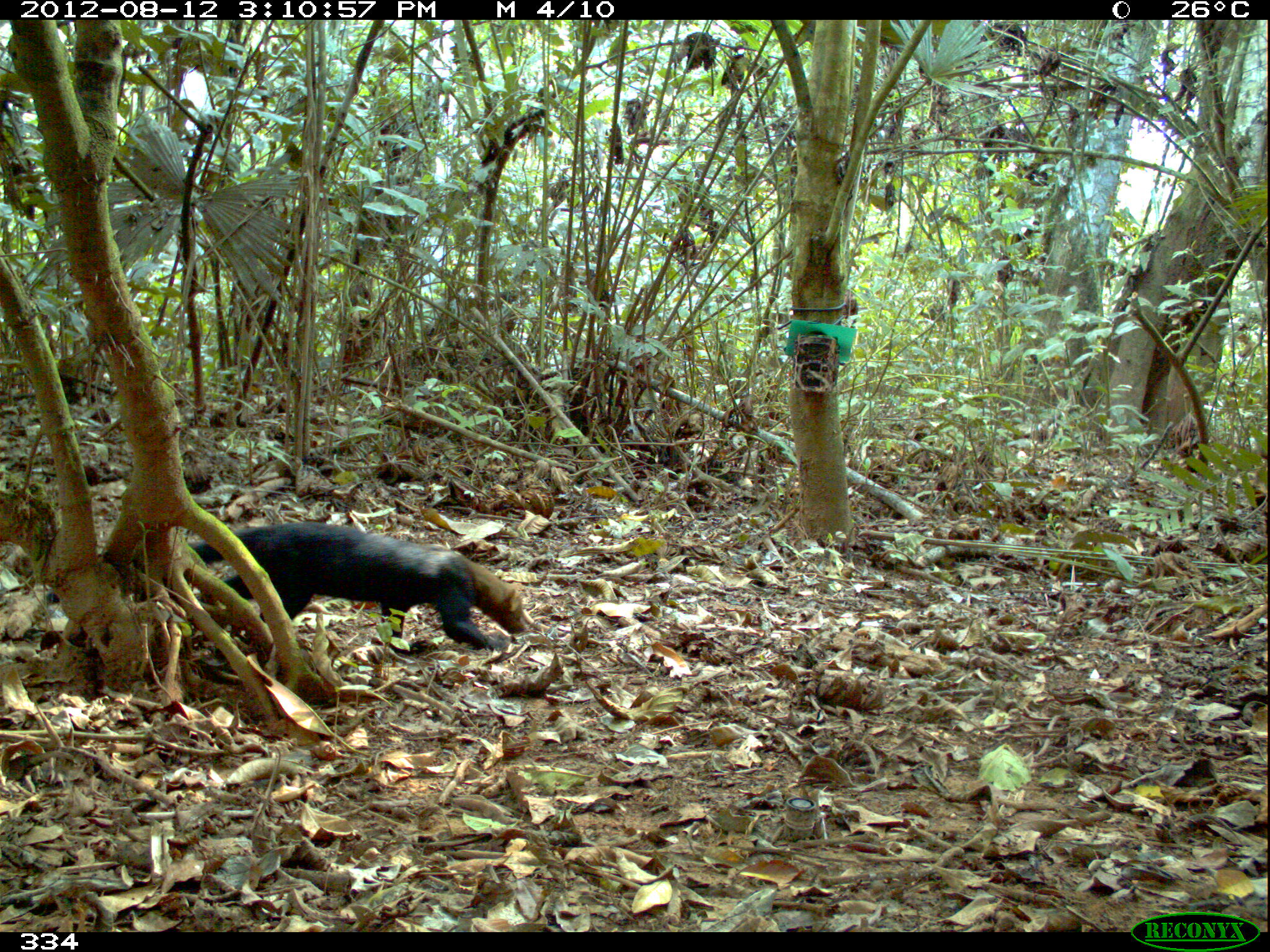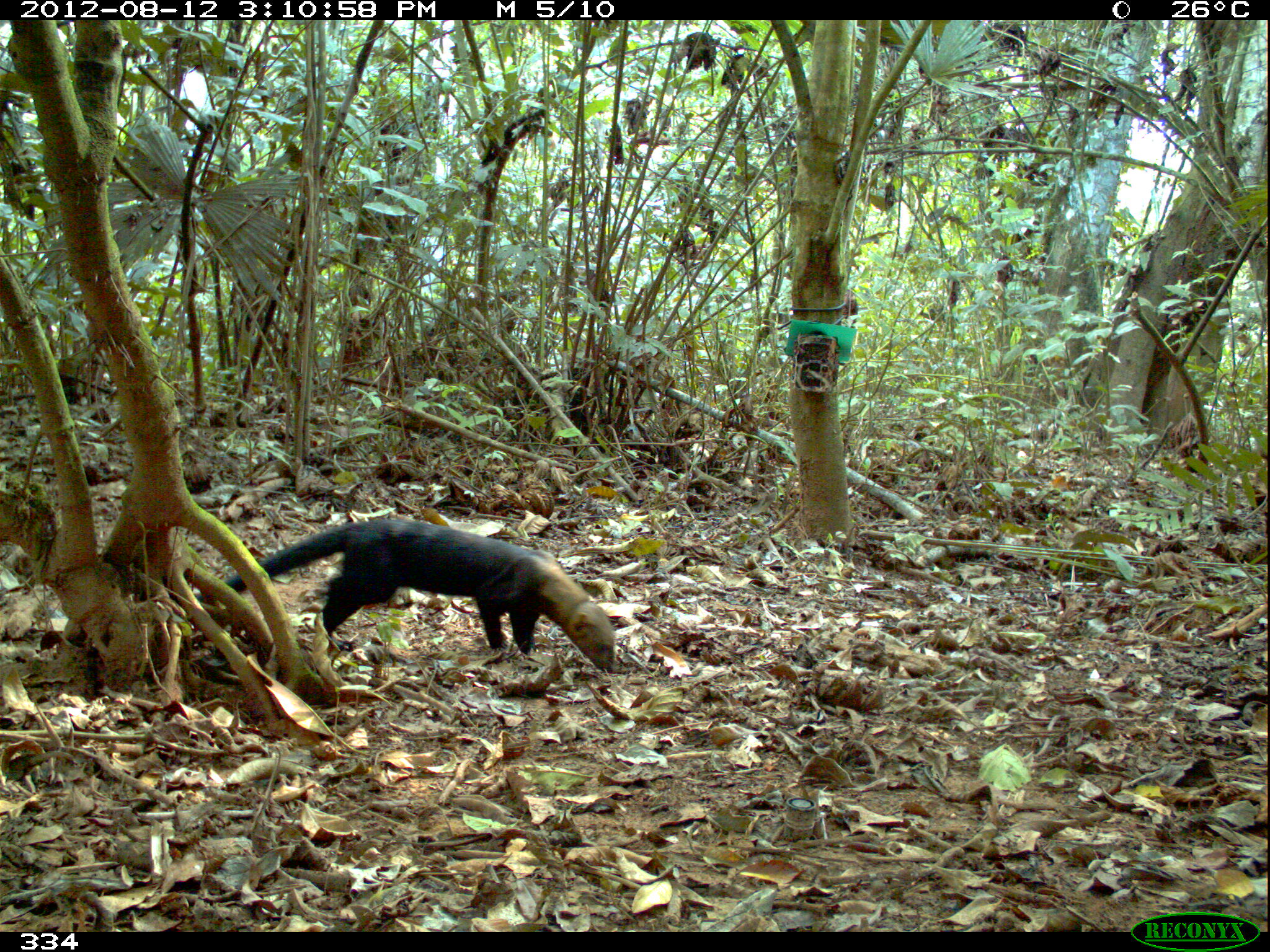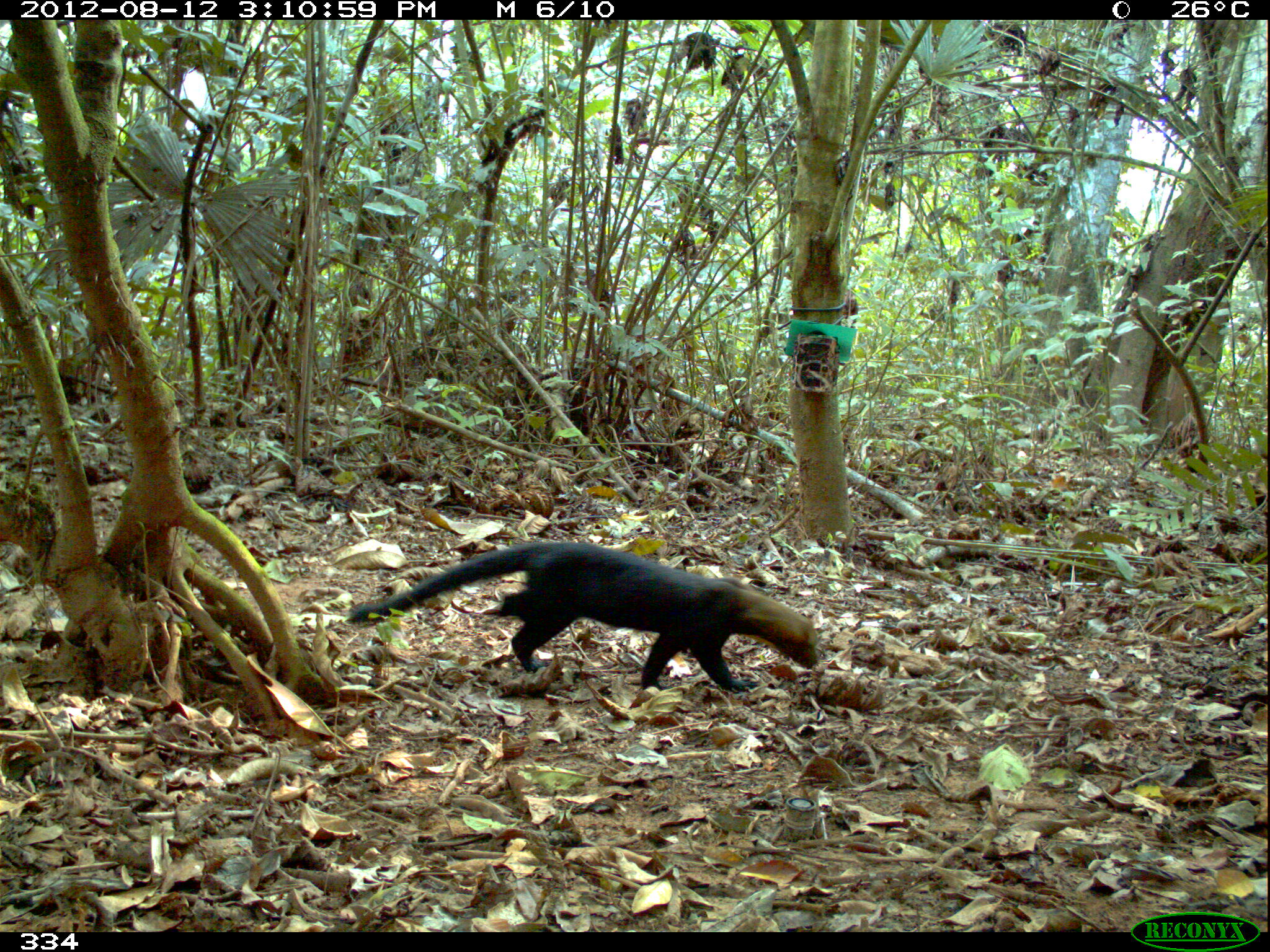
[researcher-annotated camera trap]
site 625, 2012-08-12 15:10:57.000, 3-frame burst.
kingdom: Animalia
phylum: Chordata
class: Mammalia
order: Carnivora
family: Mustelidae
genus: Eira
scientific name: Eira barbara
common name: tayra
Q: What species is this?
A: Eira barbara (tayra).